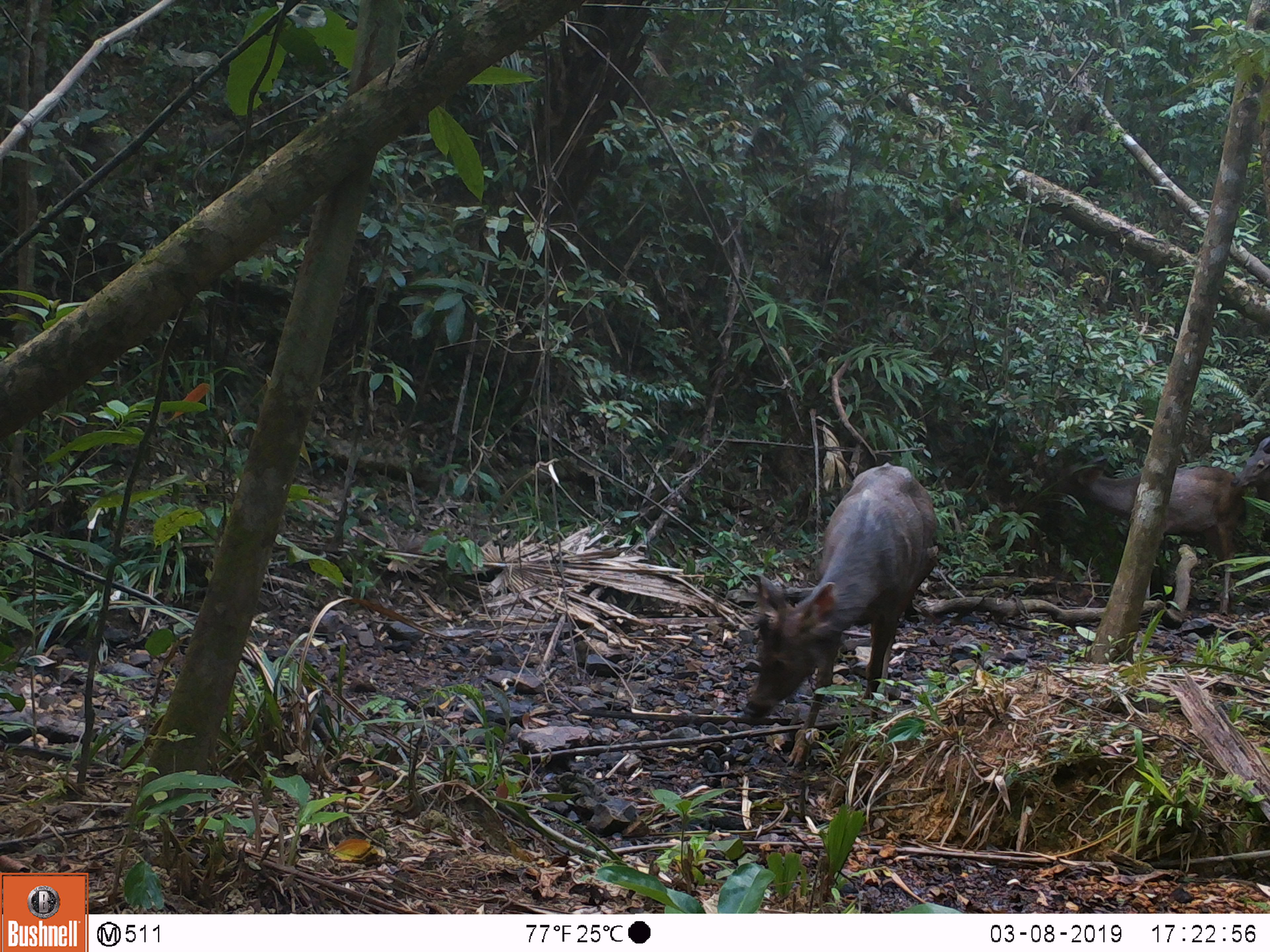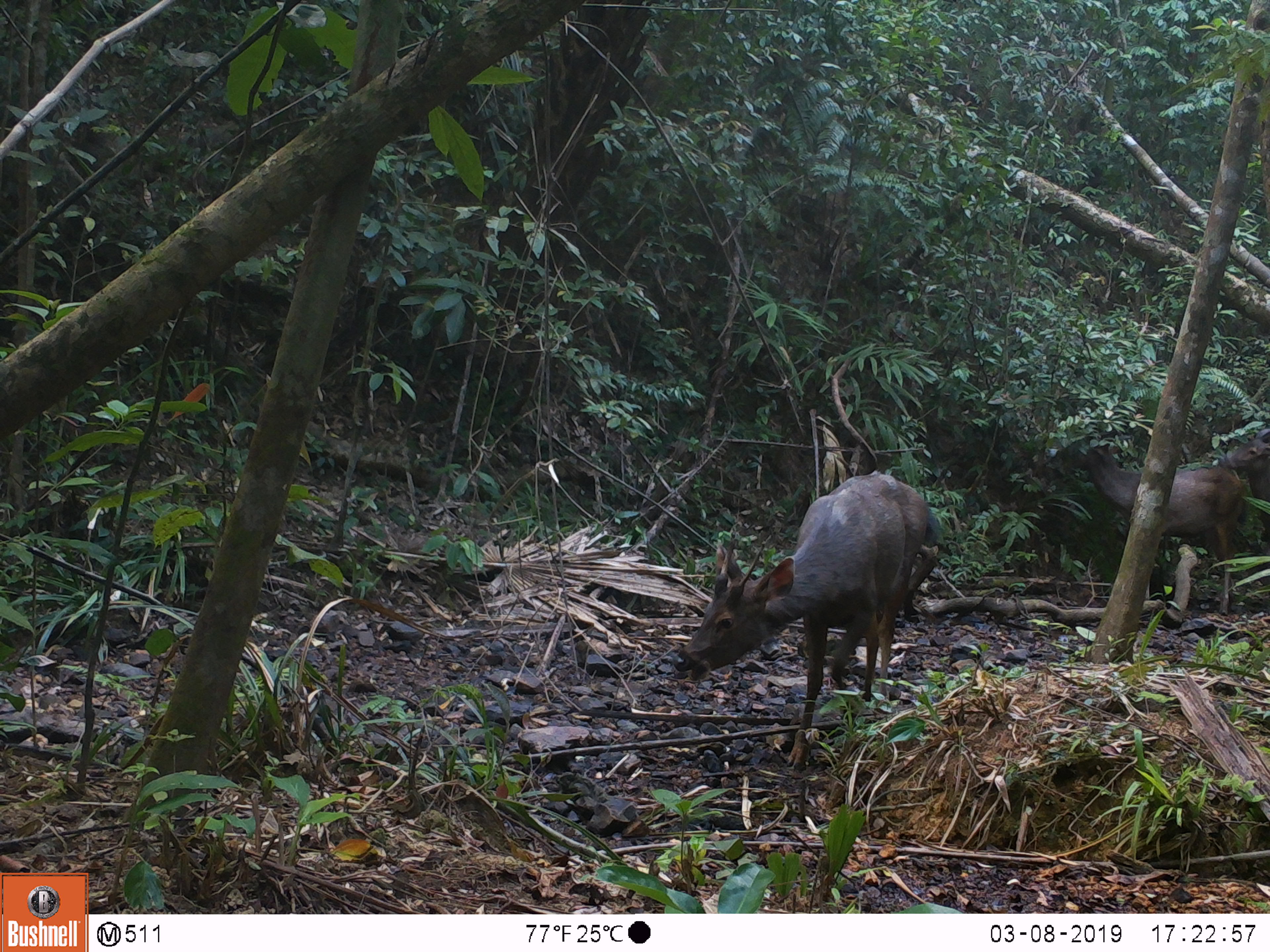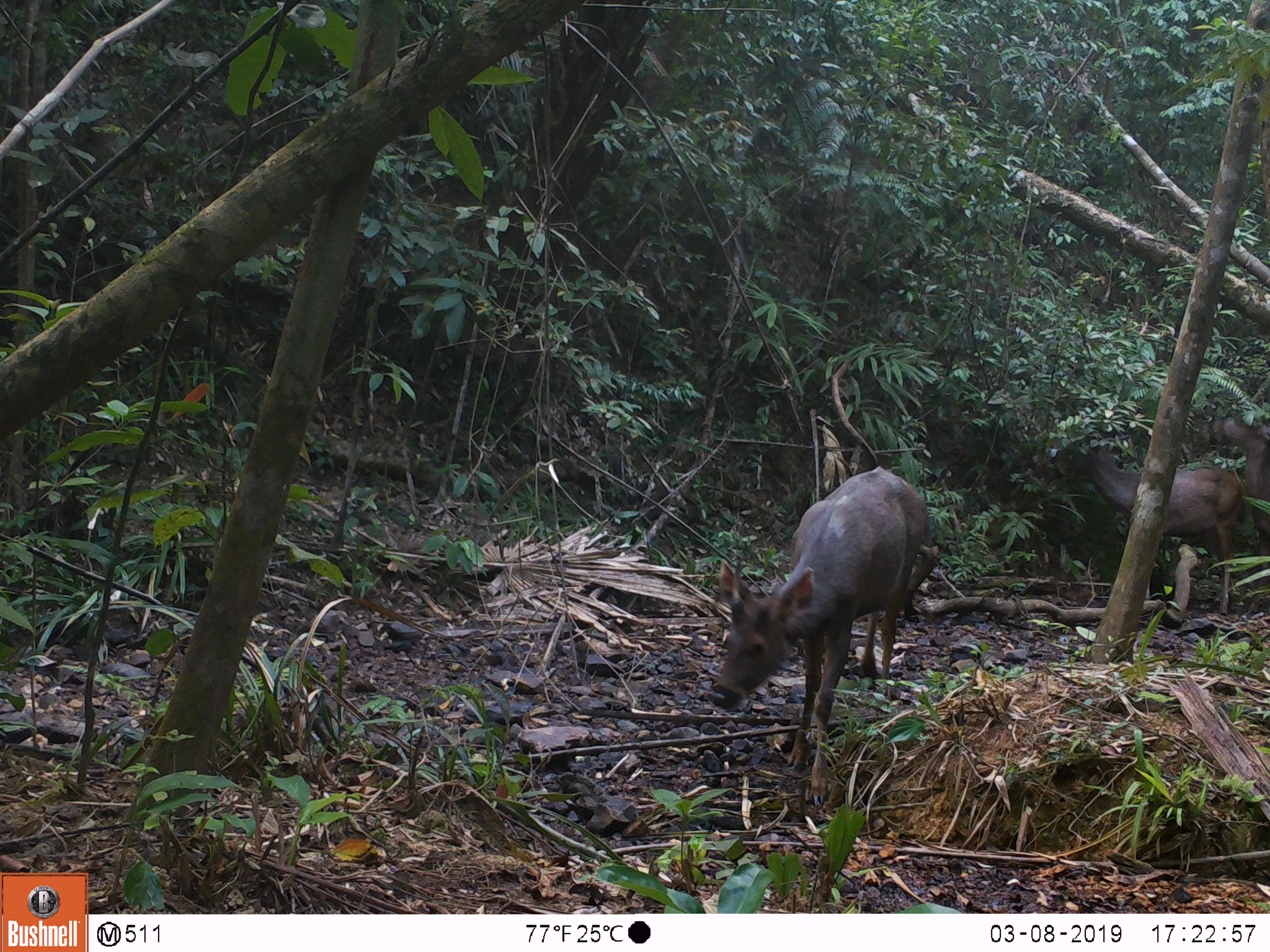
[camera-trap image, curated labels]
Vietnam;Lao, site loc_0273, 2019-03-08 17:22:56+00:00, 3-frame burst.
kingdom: Animalia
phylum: Chordata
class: Mammalia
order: Artiodactyla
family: Cervidae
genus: Rusa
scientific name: Rusa unicolor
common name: sambar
Sambar (Rusa unicolor). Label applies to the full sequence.